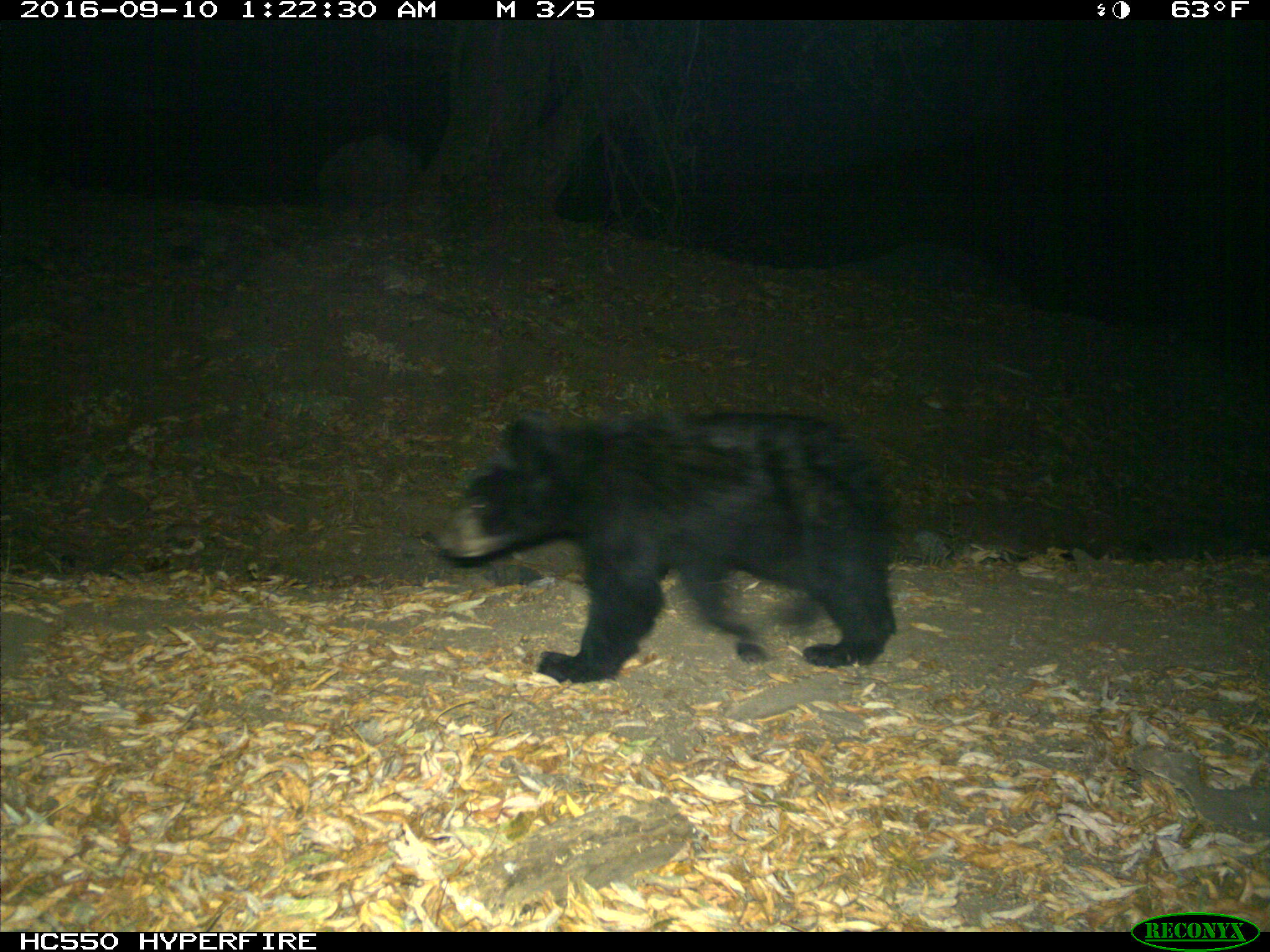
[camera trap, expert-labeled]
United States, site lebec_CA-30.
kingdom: Animalia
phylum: Chordata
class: Mammalia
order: Carnivora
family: Ursidae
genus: Ursus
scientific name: Ursus americanus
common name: american black bear